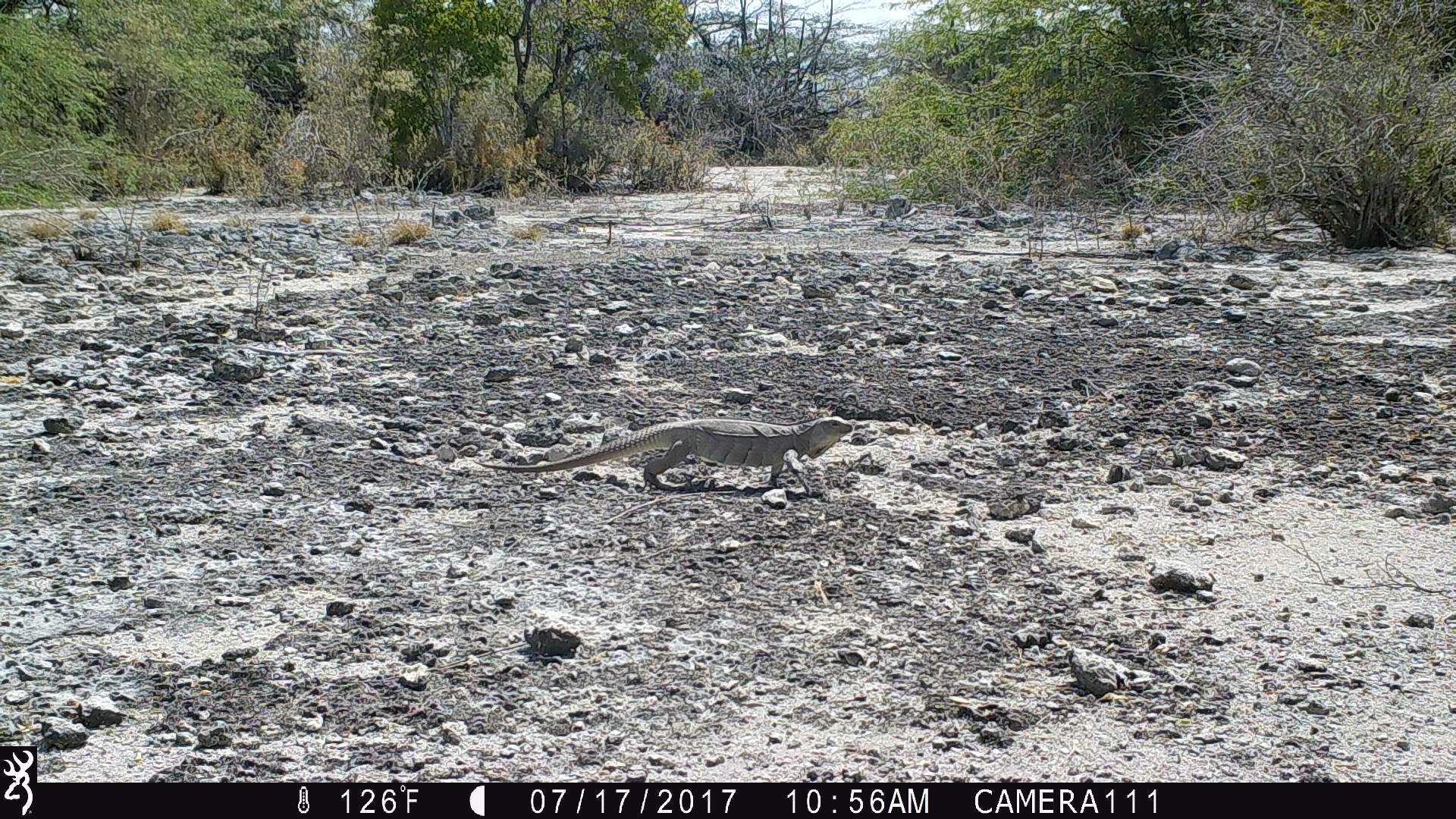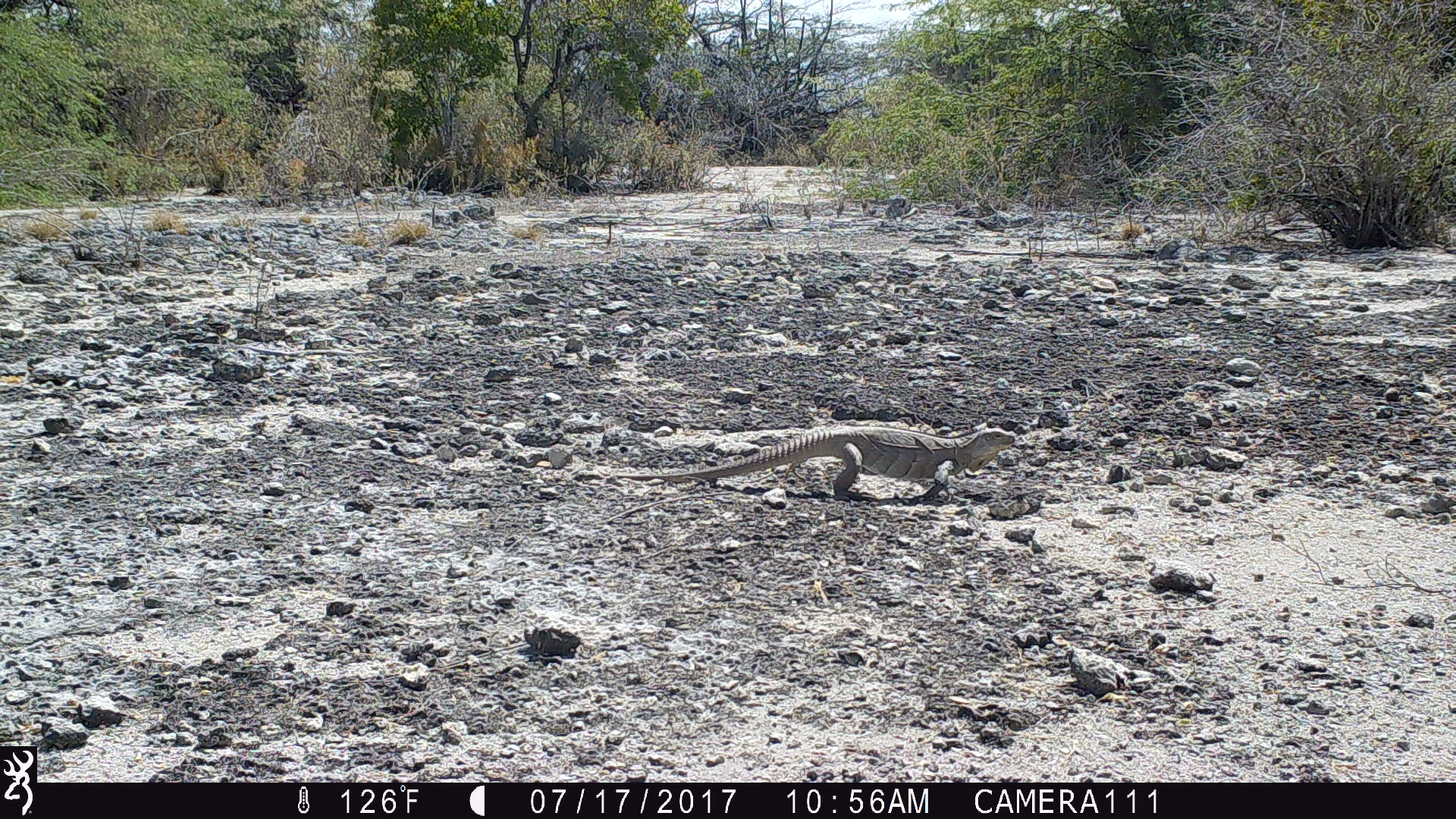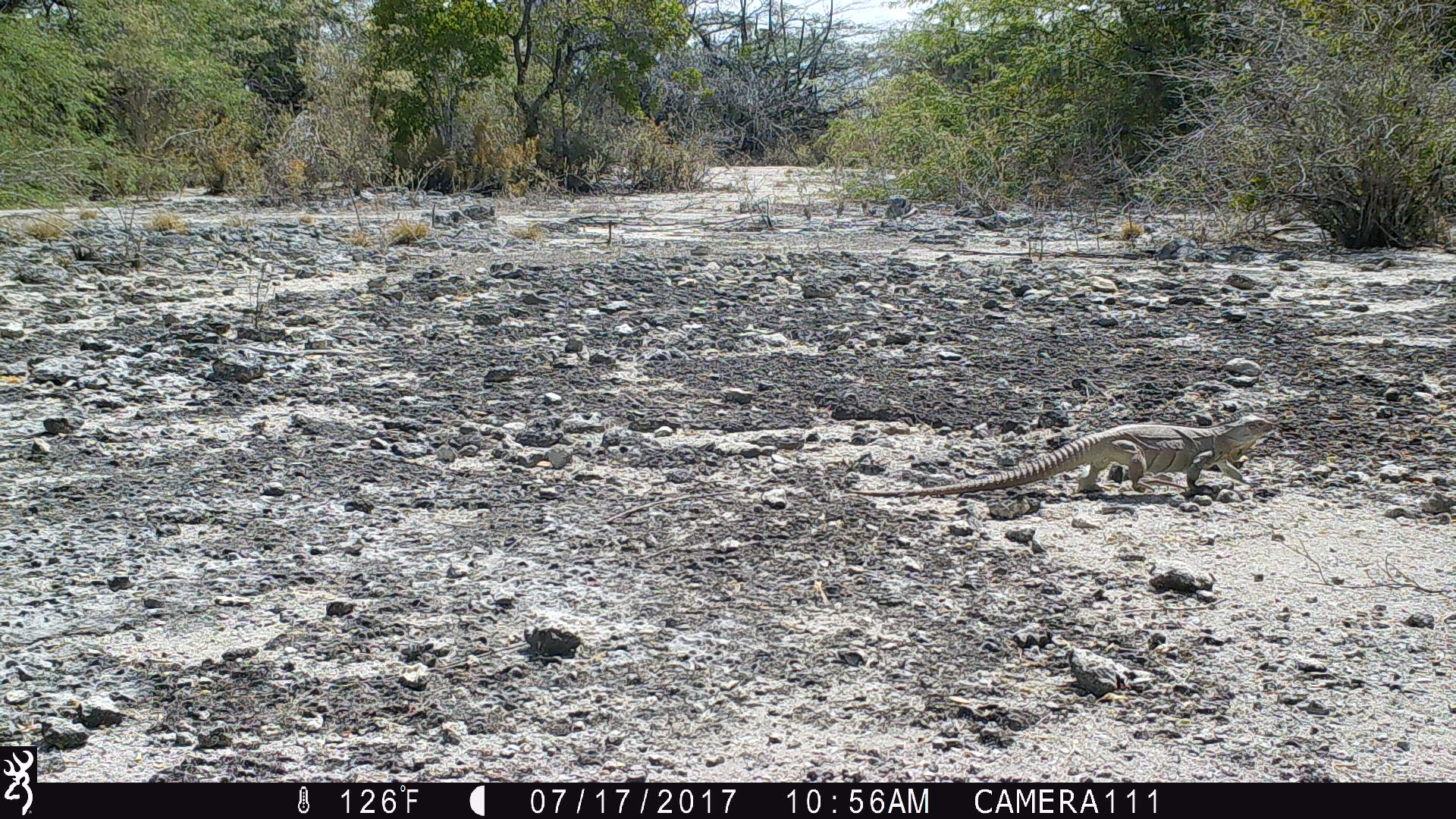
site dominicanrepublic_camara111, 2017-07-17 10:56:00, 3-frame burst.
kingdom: Animalia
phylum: Chordata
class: Reptilia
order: Squamata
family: Iguanidae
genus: Iguana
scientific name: Iguana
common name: typical iguanas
Iguana (typical iguanas).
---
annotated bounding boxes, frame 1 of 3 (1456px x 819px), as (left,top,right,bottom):
iguana: (472,415,862,489)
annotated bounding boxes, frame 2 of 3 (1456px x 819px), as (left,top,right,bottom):
iguana: (603,425,1012,499)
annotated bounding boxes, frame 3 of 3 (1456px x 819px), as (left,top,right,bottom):
iguana: (858,416,1278,499)